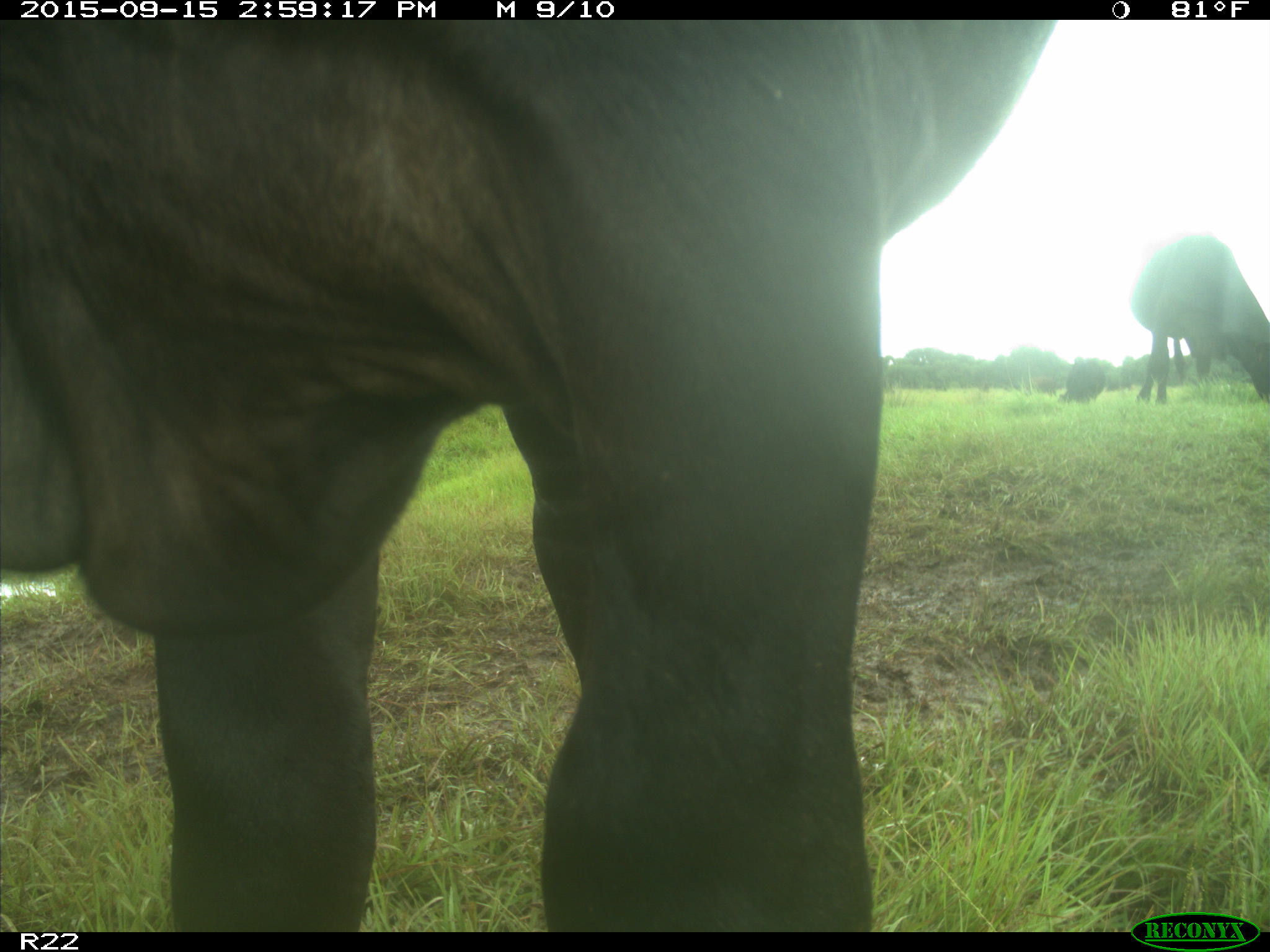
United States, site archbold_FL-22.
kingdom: Animalia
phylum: Chordata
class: Mammalia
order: Artiodactyla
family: Bovidae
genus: Bos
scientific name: Bos taurus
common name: domestic cow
Bos taurus (domestic cow).